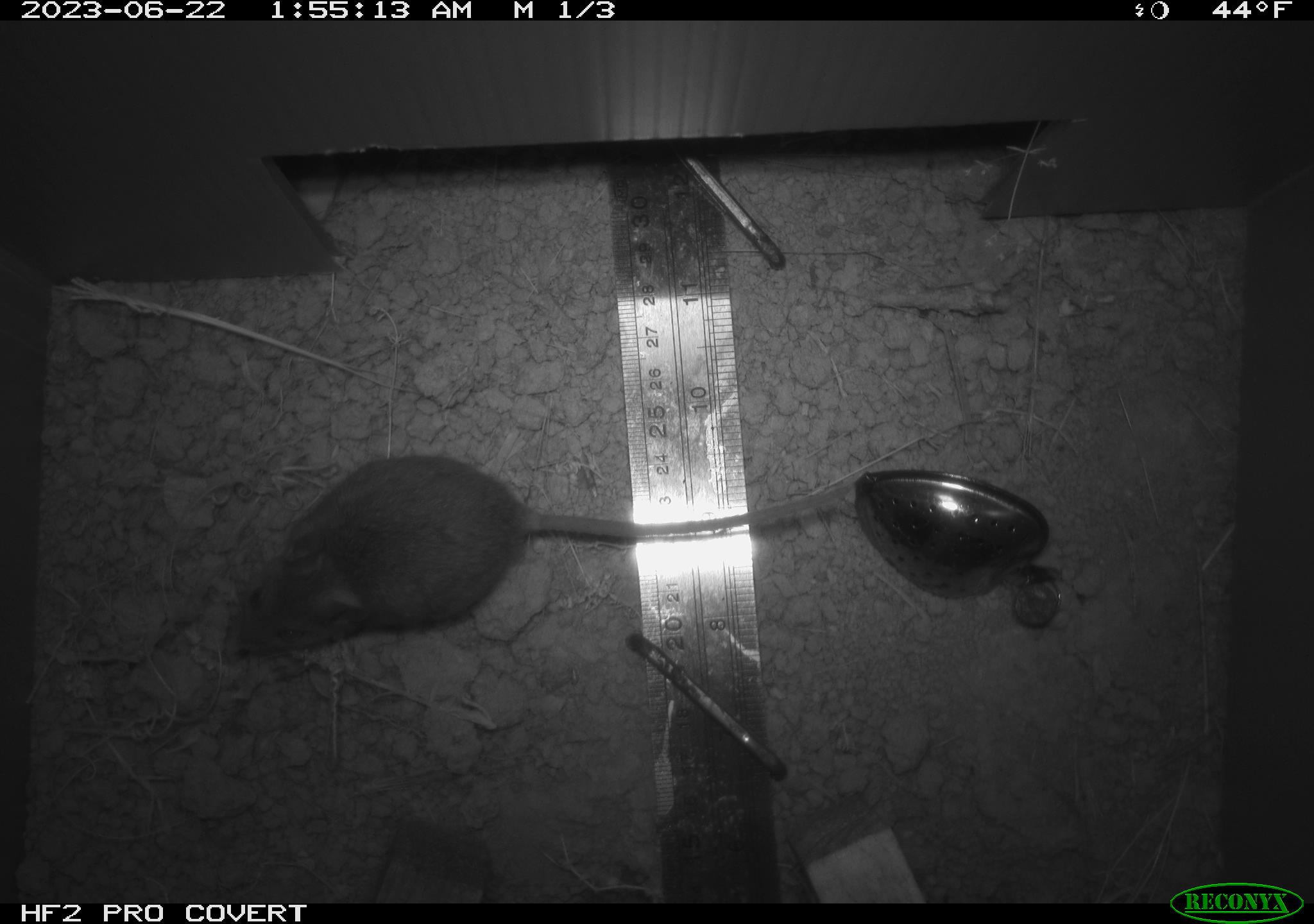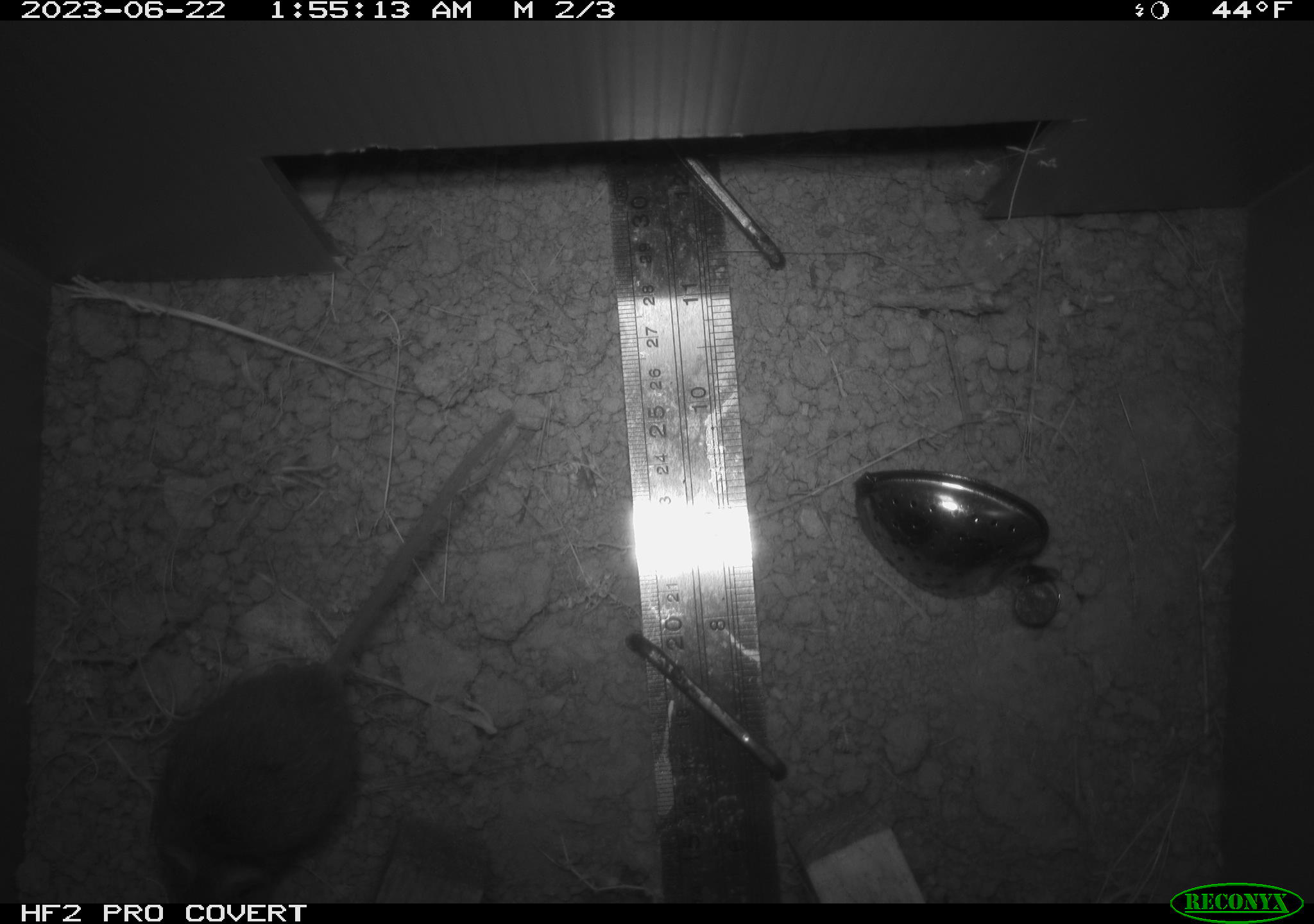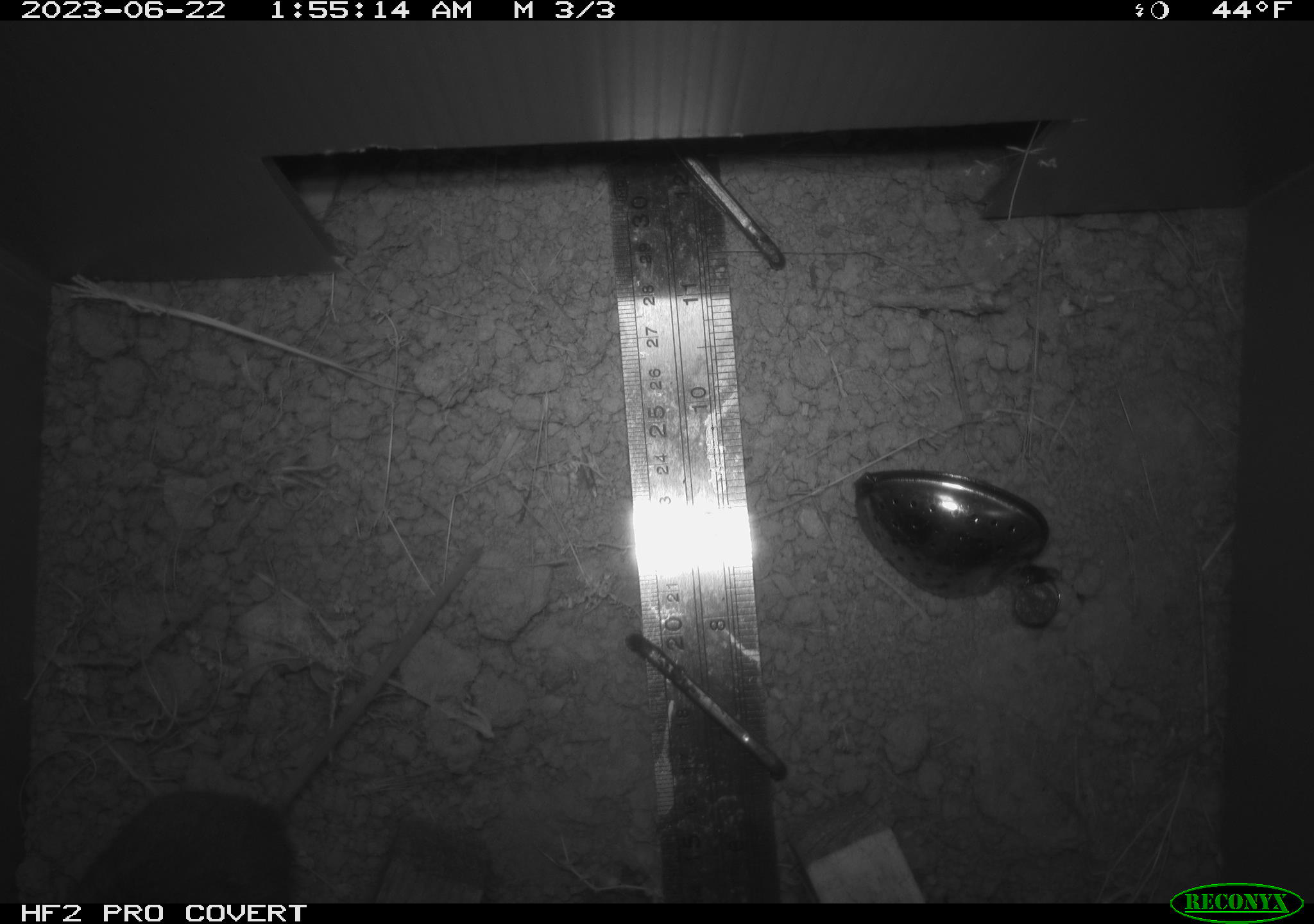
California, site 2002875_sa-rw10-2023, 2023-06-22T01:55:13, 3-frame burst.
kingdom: Animalia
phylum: Chordata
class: Mammalia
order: Rodentia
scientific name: Rodentia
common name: rodent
Rodent (Rodentia).